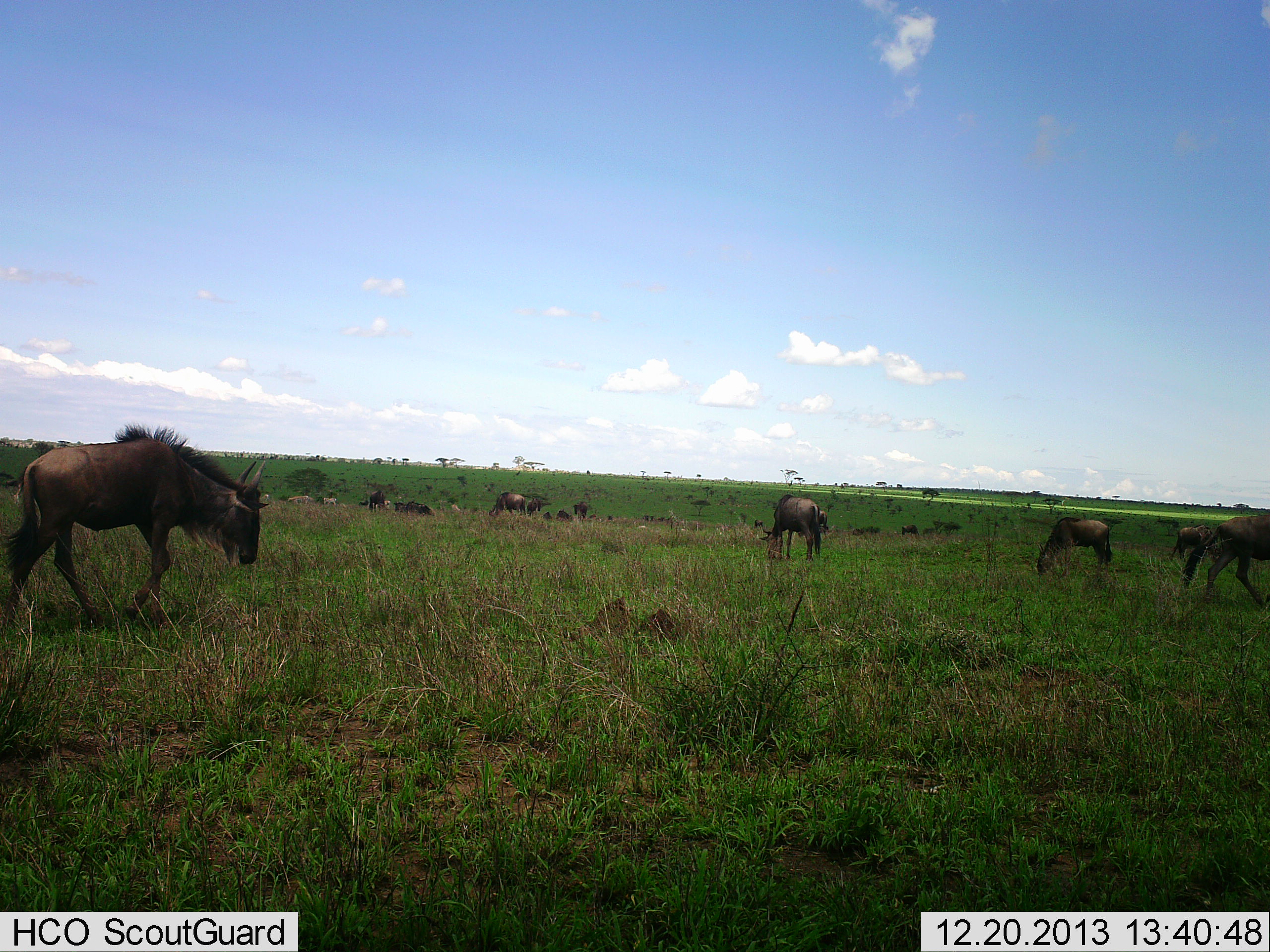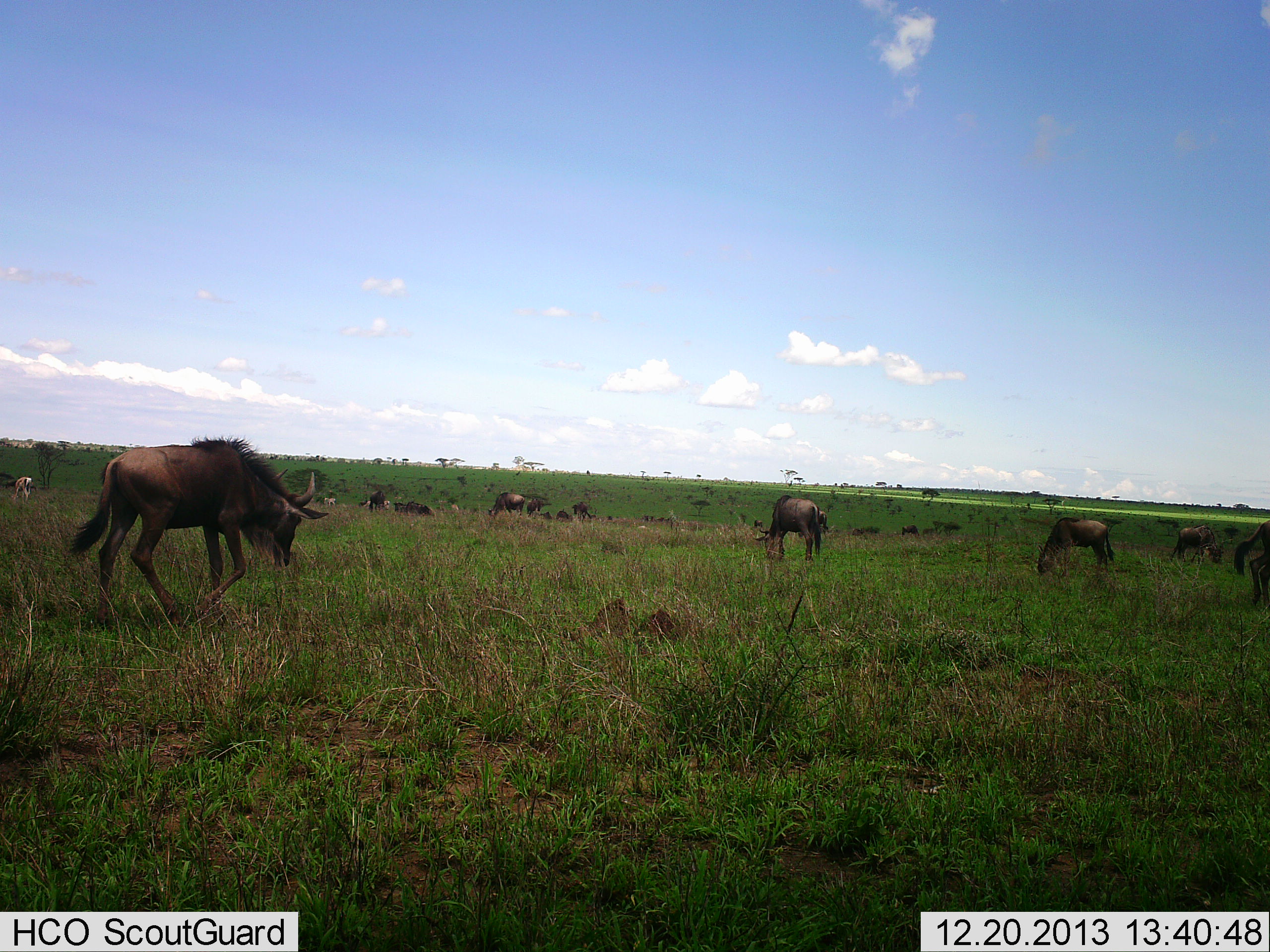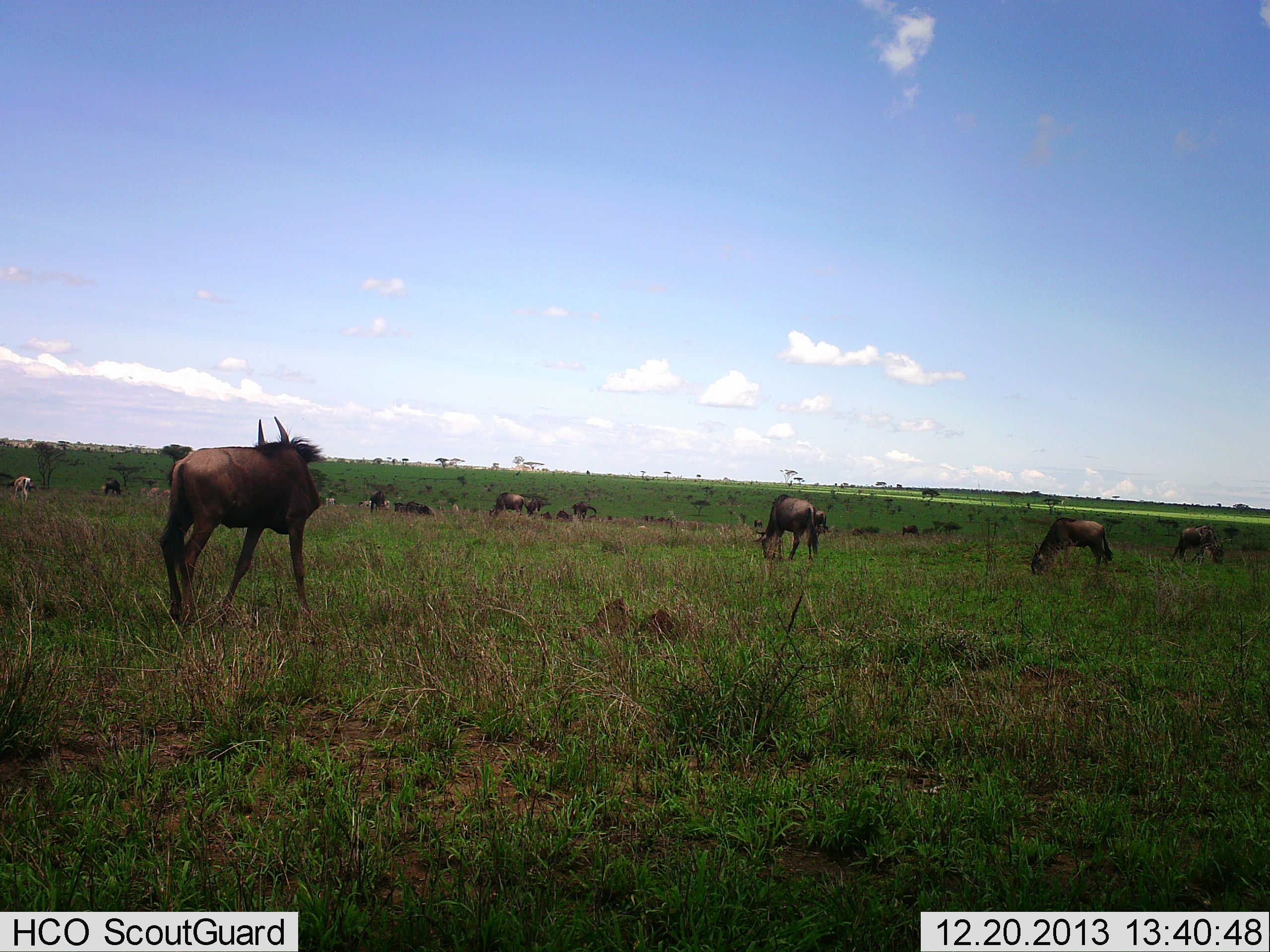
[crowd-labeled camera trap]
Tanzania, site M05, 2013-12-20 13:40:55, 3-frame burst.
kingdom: Animalia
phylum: Chordata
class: Mammalia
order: Artiodactyla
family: Bovidae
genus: Connochaetes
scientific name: Connochaetes taurinus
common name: blue wildebeest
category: wildebeest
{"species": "wildebeest (blue wildebeest) (Connochaetes taurinus)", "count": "11-50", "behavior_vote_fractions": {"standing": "50%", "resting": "30%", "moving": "70%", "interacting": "0%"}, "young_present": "0%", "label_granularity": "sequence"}